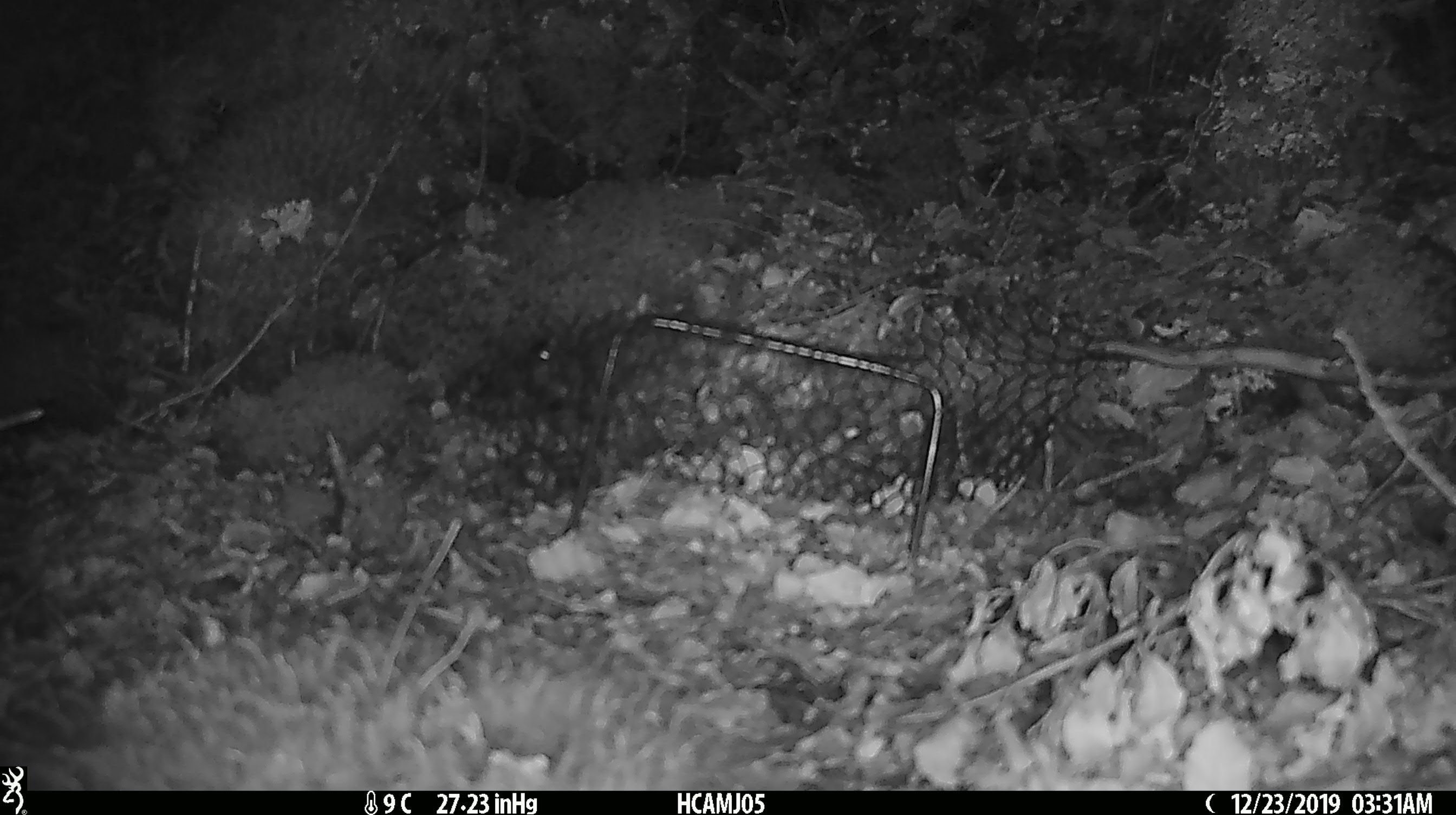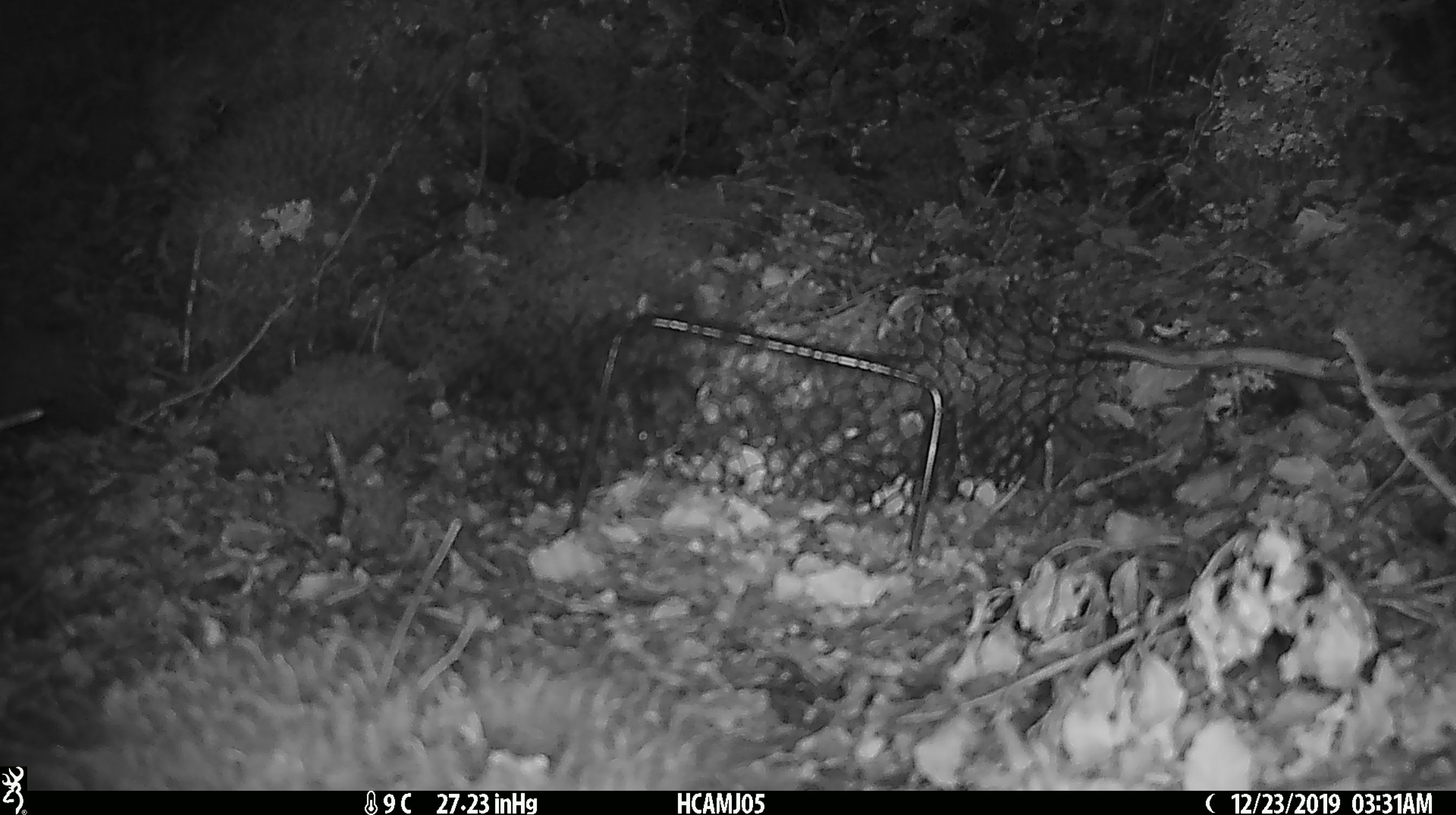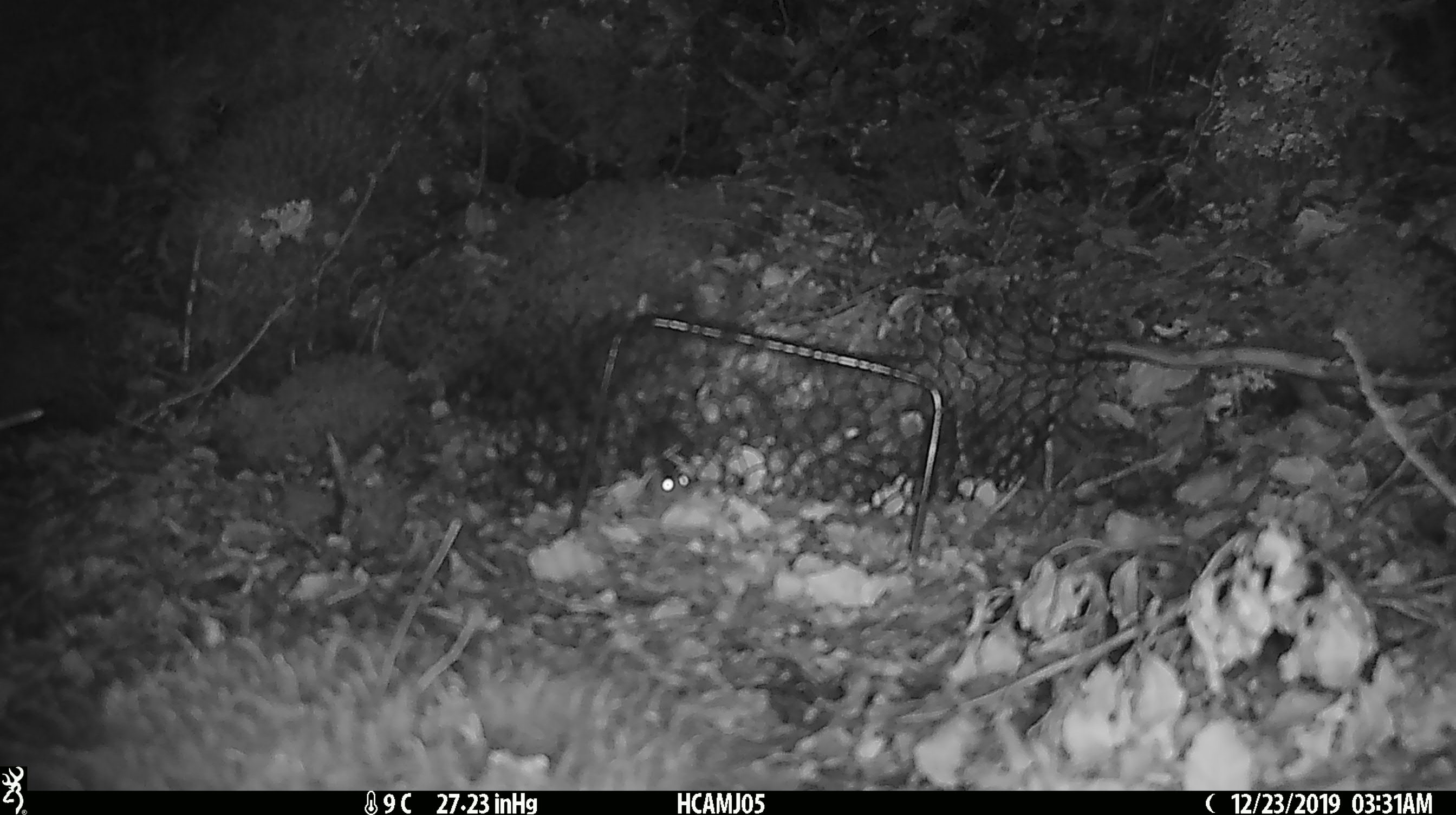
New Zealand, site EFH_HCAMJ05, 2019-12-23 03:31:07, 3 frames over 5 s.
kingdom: Animalia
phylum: Chordata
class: Mammalia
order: Rodentia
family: Muridae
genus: Mus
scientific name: Mus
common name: mouse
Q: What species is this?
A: Mouse (Mus).